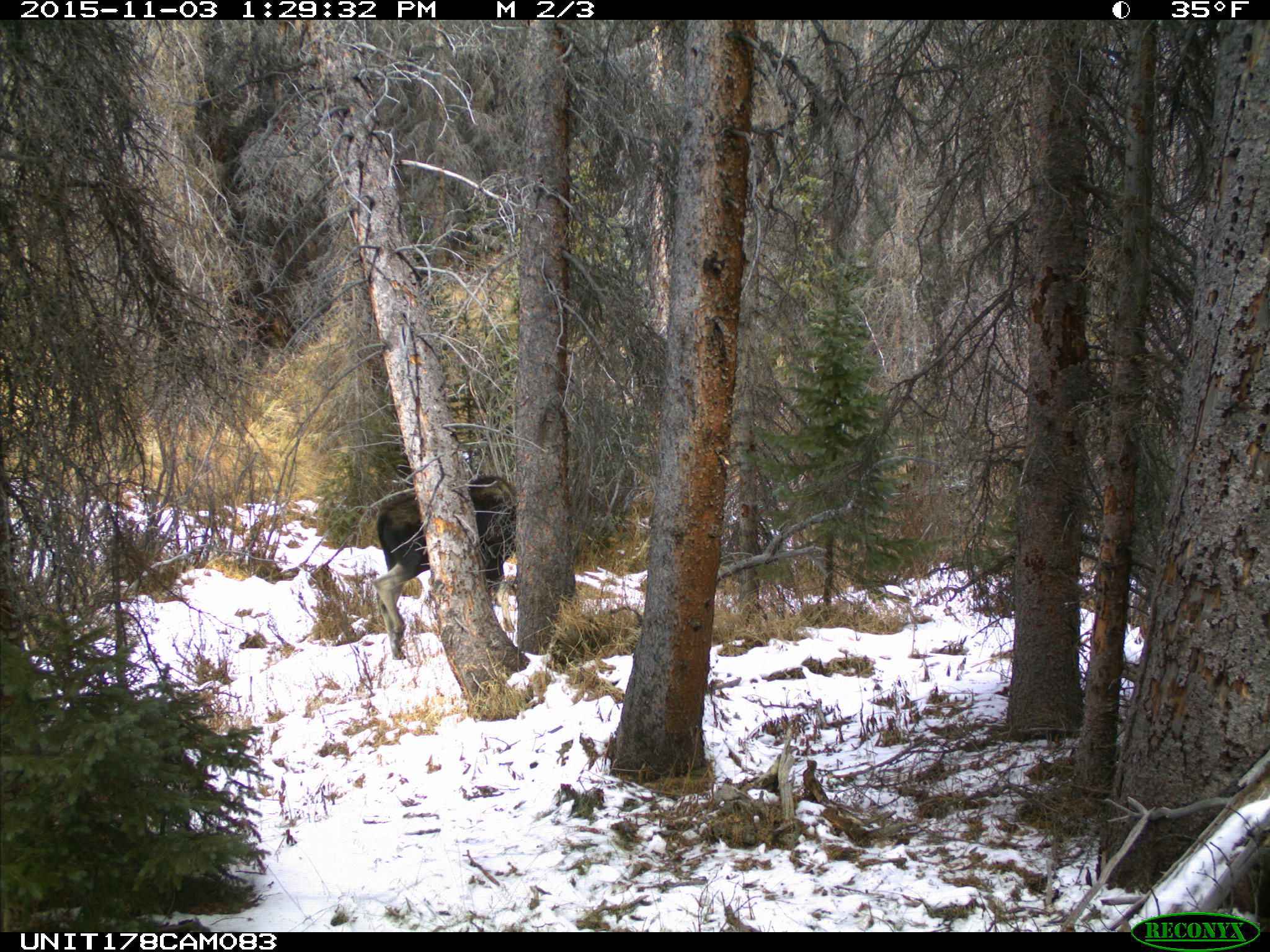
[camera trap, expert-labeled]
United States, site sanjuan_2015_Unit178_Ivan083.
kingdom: Animalia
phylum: Chordata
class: Mammalia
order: Artiodactyla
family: Cervidae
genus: Alces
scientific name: Alces alces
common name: moose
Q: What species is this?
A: Alces alces (moose).